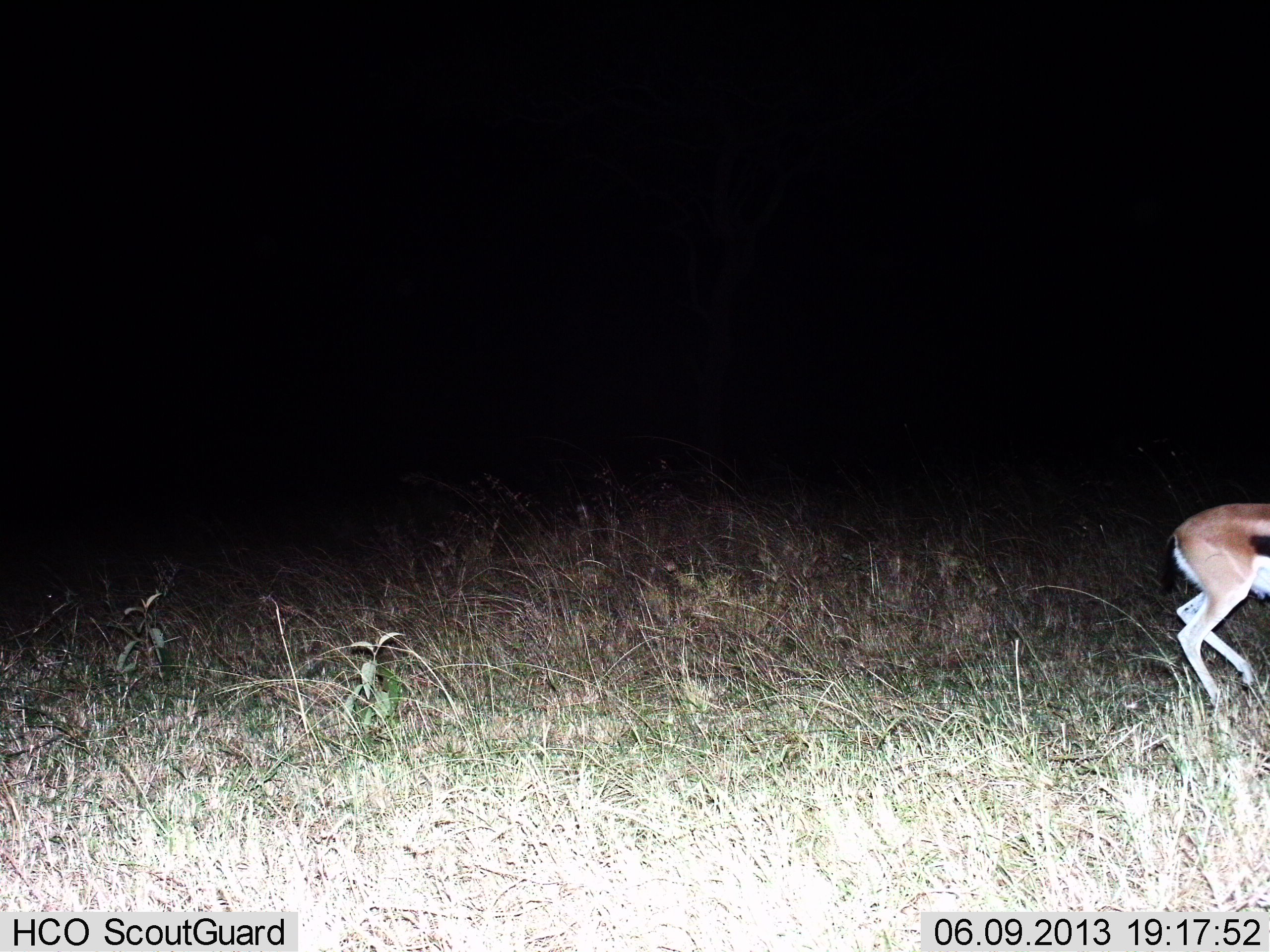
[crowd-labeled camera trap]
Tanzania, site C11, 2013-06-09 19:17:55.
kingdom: Animalia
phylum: Chordata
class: Mammalia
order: Artiodactyla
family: Bovidae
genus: Eudorcas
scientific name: Eudorcas thomsonii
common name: thomson's gazelle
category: gazellethomsons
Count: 1.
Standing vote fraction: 17%.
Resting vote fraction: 0%.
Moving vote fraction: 83%.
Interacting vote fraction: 0%.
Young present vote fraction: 0%.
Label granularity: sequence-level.